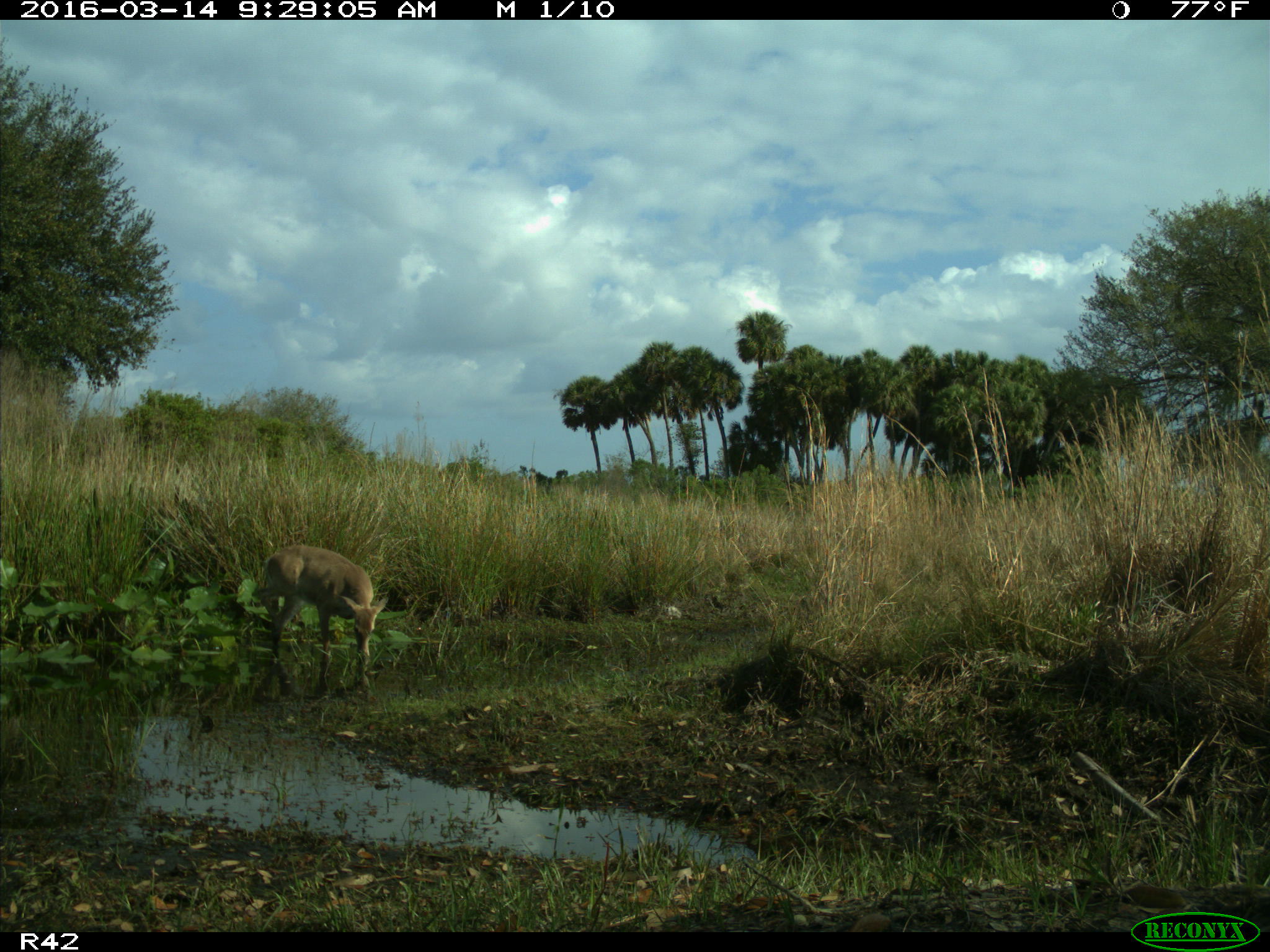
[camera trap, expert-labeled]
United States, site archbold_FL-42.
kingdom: Animalia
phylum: Chordata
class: Mammalia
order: Artiodactyla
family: Cervidae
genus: Odocoileus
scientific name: Odocoileus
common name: deer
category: unidentified deer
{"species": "unidentified deer (deer) (Odocoileus)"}